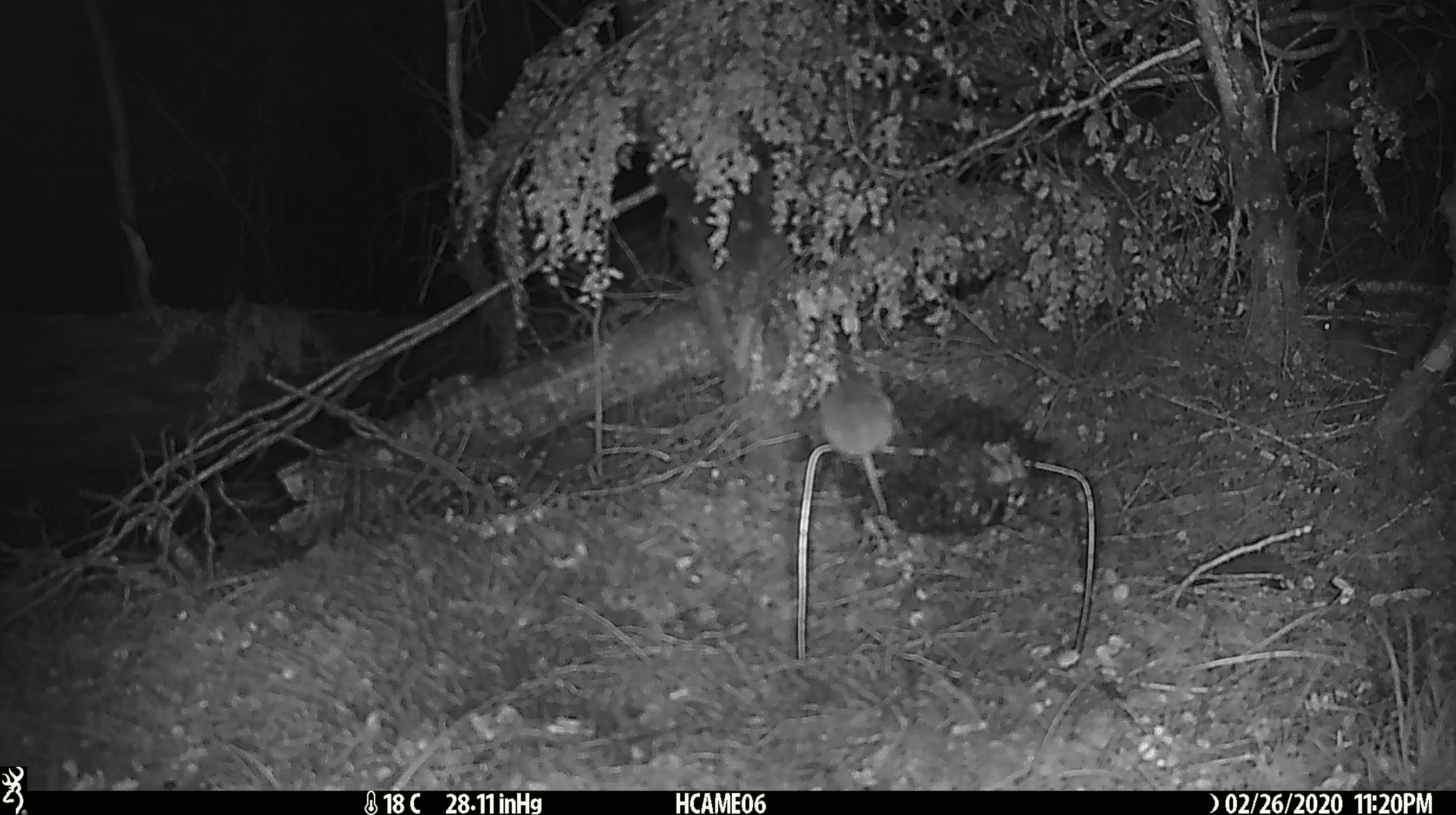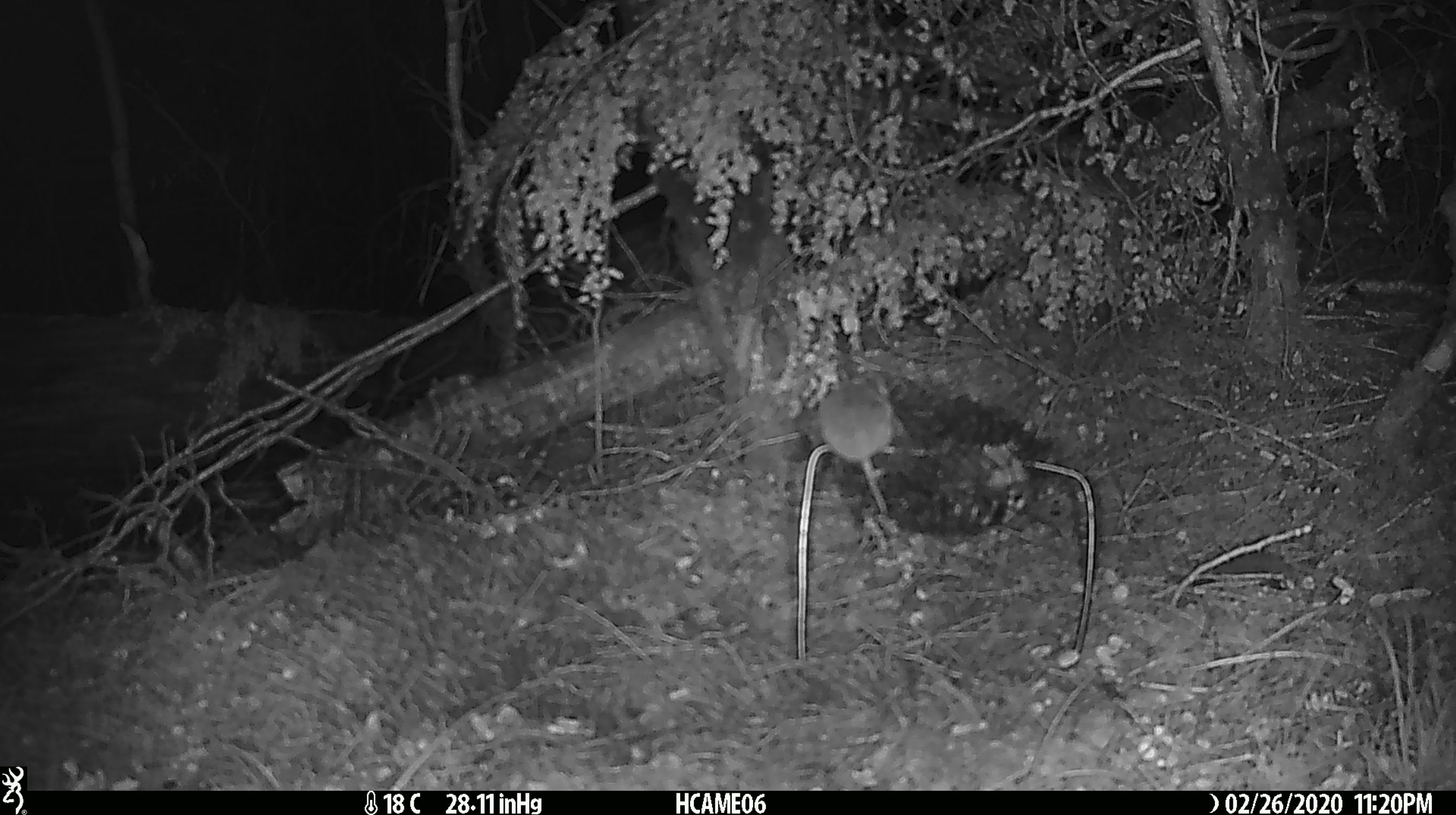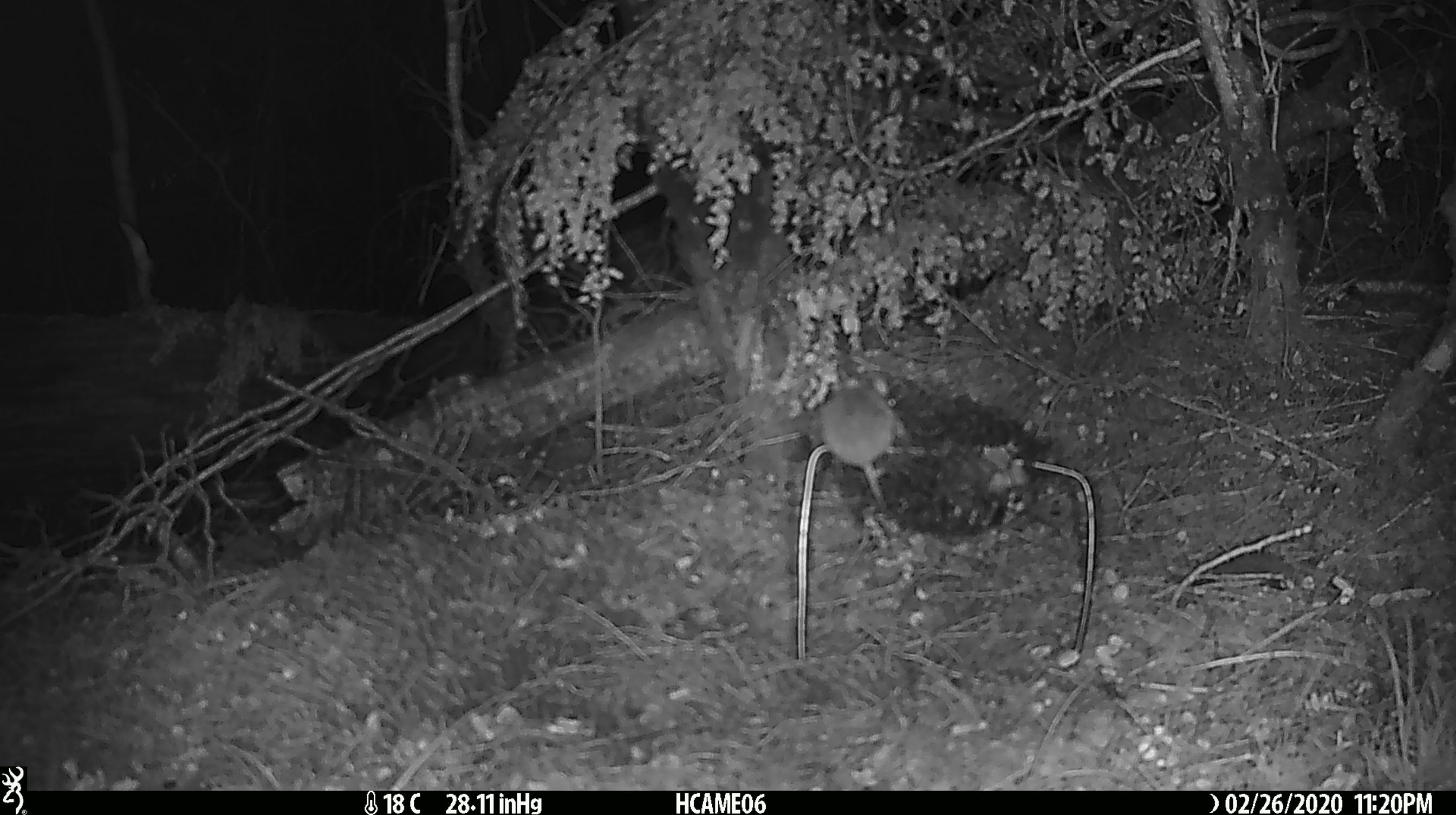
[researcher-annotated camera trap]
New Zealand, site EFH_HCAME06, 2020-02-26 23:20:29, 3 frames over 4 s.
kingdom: Animalia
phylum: Chordata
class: Mammalia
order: Rodentia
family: Muridae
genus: Mus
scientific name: Mus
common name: mouse